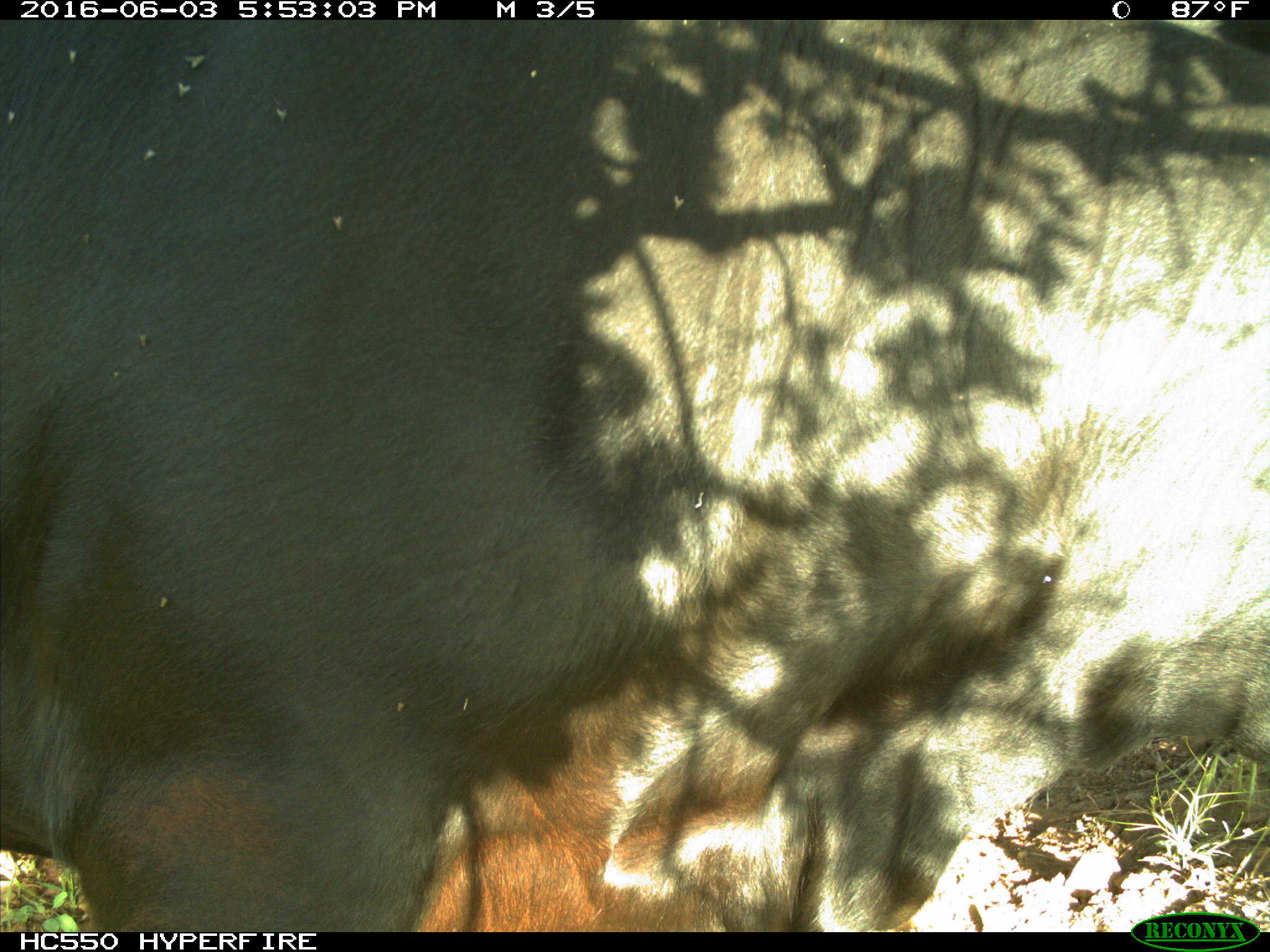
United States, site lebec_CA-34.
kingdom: Animalia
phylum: Chordata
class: Mammalia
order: Artiodactyla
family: Bovidae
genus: Bos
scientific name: Bos taurus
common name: domestic cow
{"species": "Bos taurus (domestic cow)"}